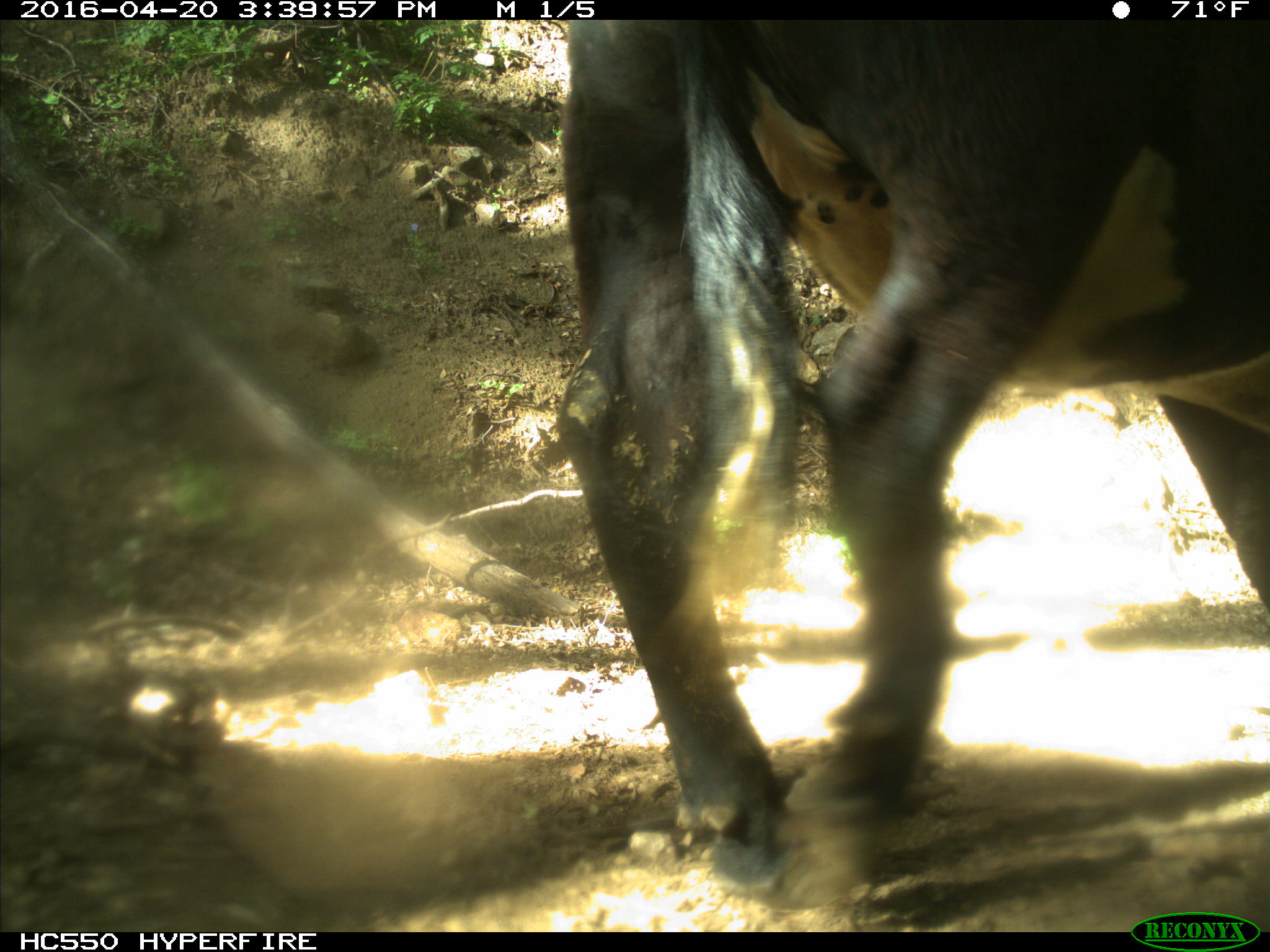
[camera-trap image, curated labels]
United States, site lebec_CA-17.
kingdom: Animalia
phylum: Chordata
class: Mammalia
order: Artiodactyla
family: Bovidae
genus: Bos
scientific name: Bos taurus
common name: domestic cow